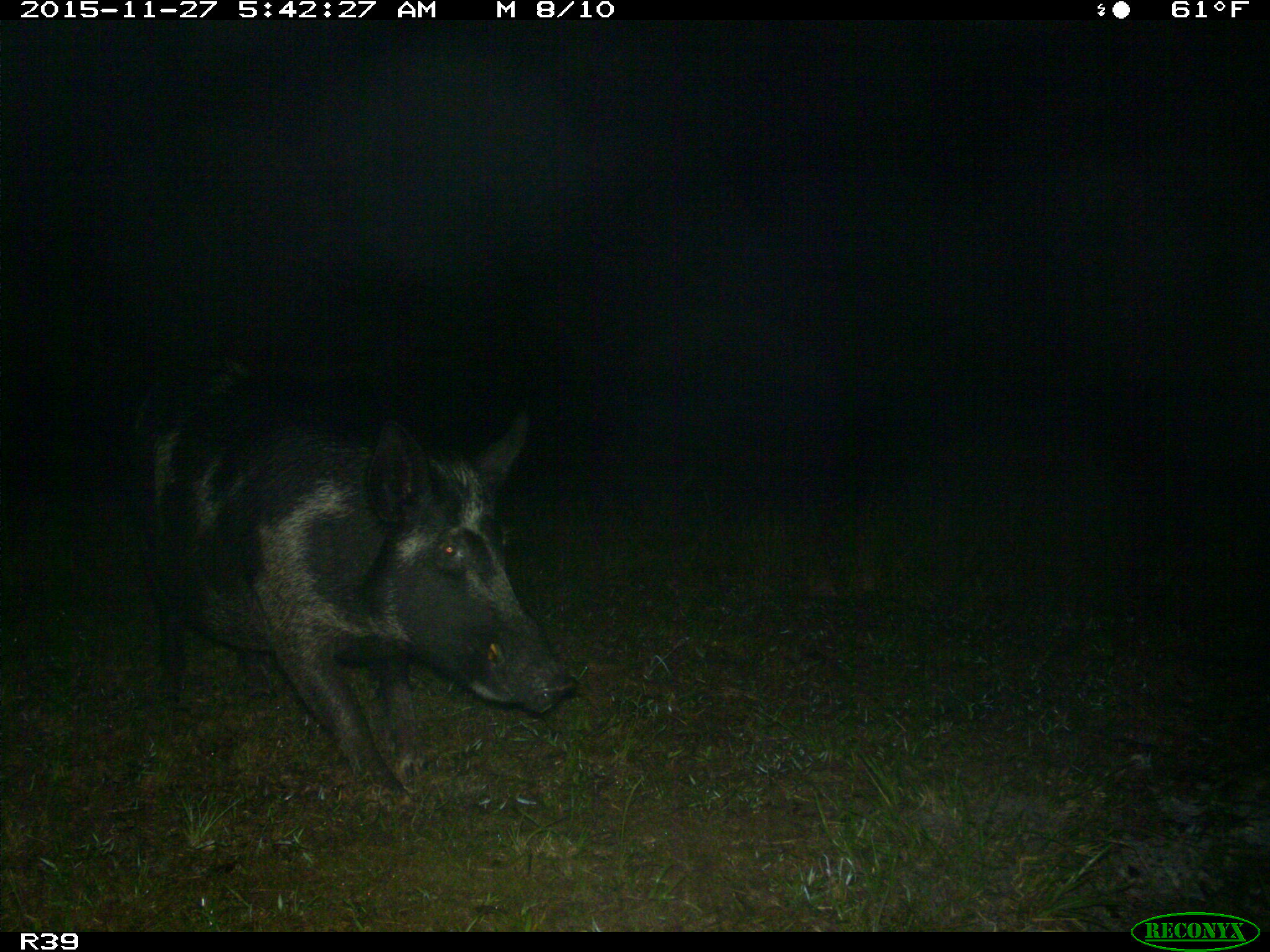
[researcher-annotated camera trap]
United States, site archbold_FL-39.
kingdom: Animalia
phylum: Chordata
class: Mammalia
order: Artiodactyla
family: Suidae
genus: Sus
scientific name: Sus scrofa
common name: wild boar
Sus scrofa (wild boar).